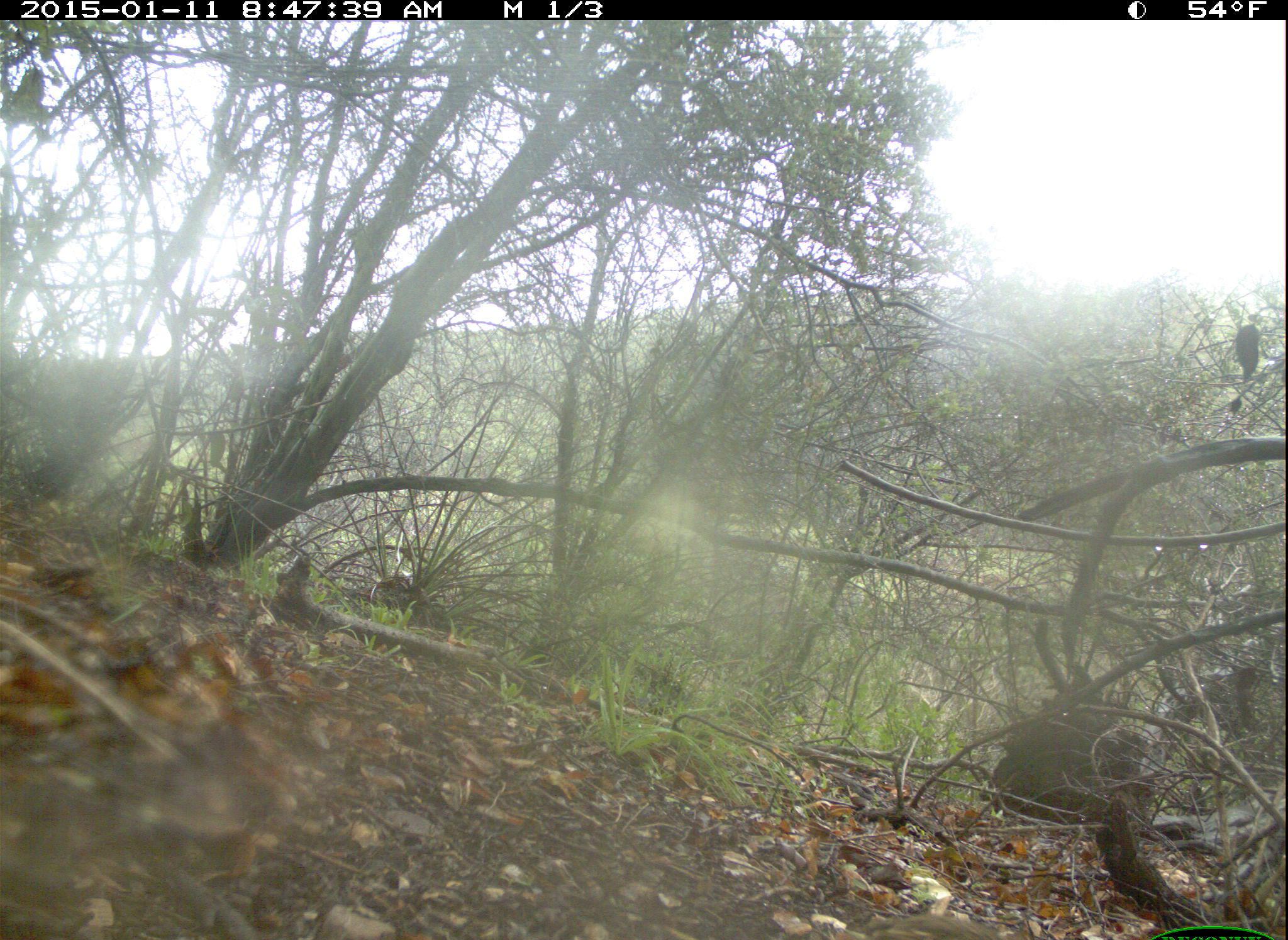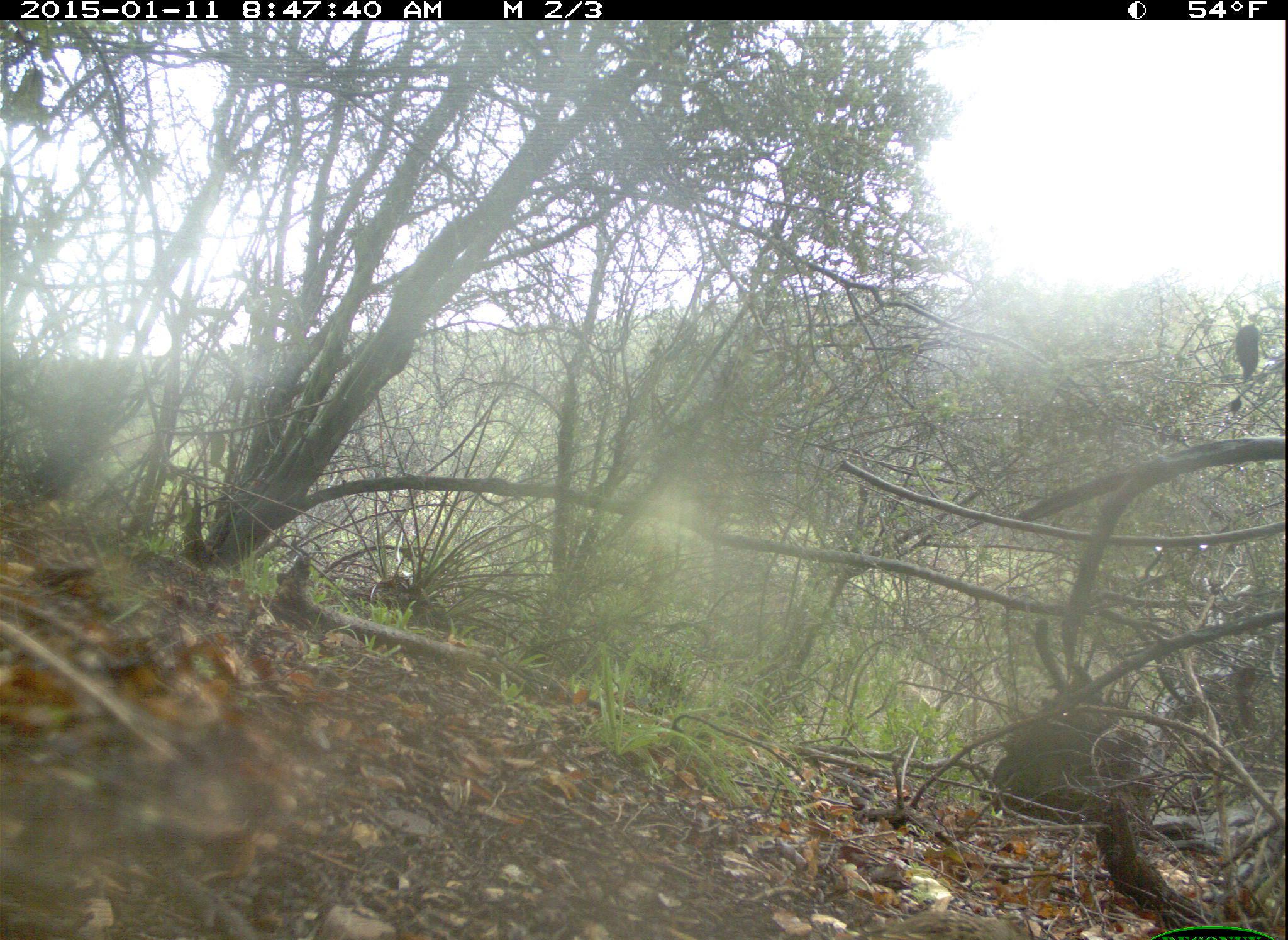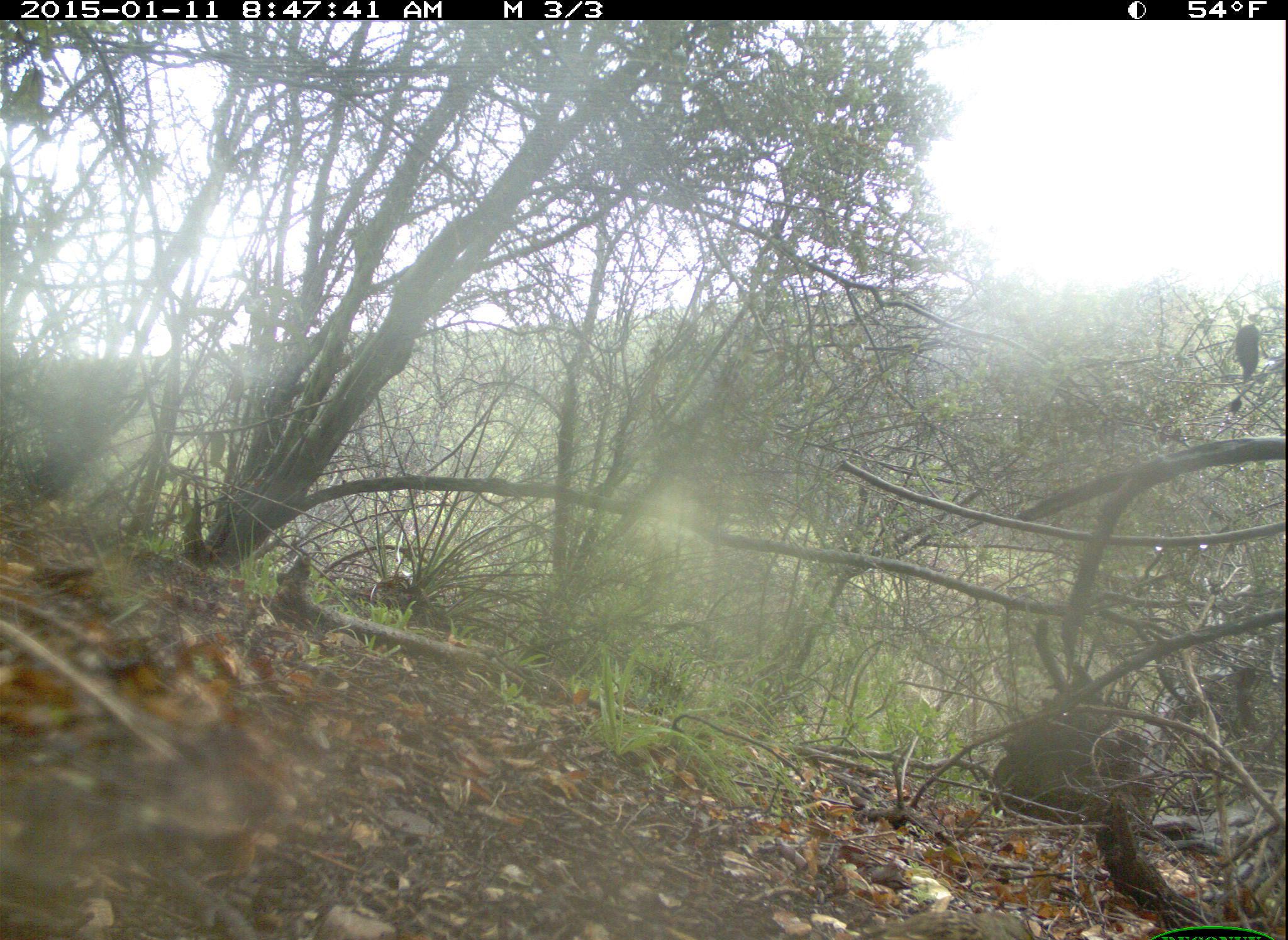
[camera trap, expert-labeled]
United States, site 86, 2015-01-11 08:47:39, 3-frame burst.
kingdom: Animalia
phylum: Chordata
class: Aves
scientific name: Aves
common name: bird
Bird (Aves).